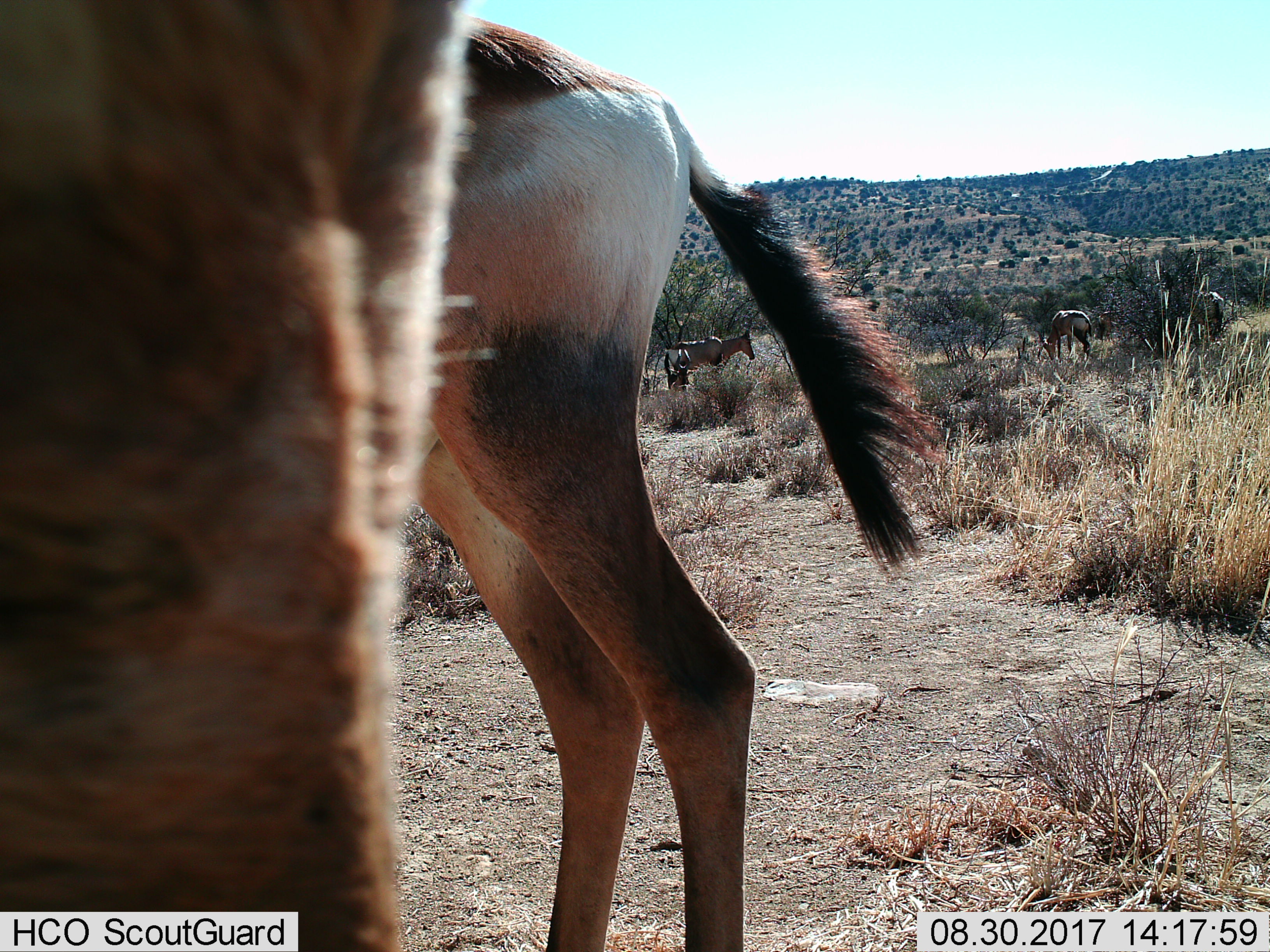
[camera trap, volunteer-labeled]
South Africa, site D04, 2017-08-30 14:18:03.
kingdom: Animalia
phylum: Chordata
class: Mammalia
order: Artiodactyla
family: Bovidae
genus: Alcelaphus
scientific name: Alcelaphus buselaphus caama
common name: red hartebeest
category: hartebeestred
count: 2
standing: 100%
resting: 33%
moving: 0%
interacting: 0%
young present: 0%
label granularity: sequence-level